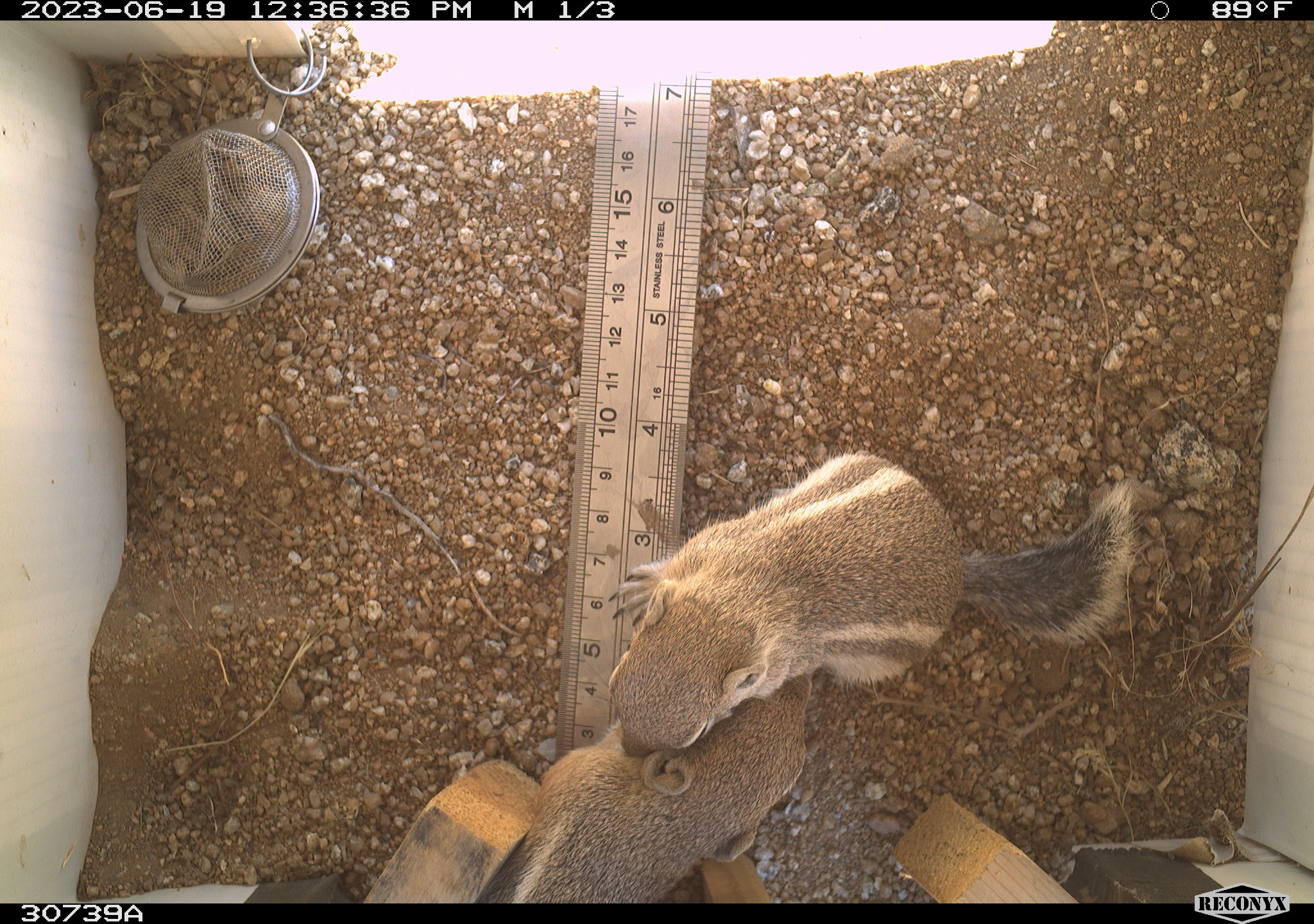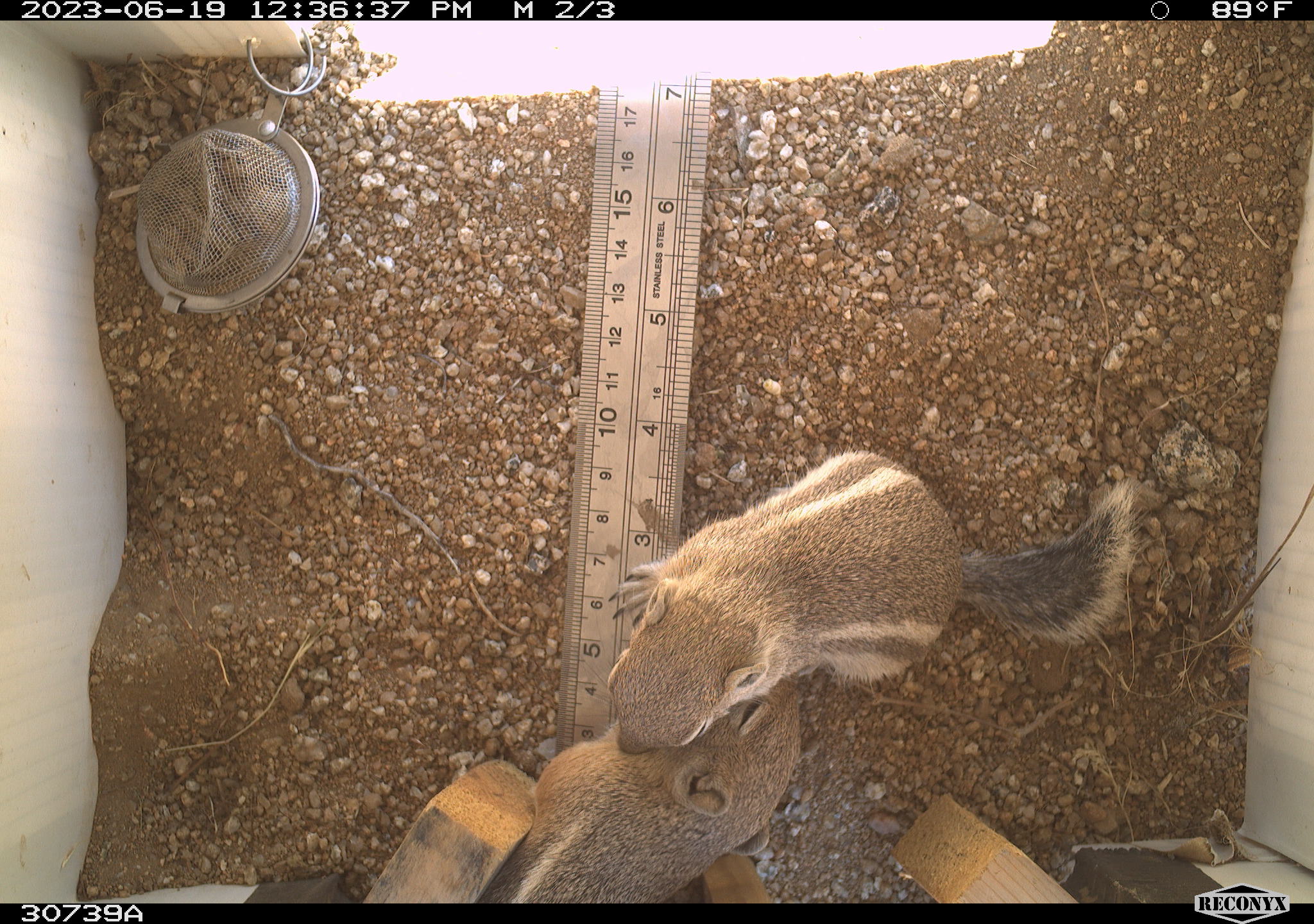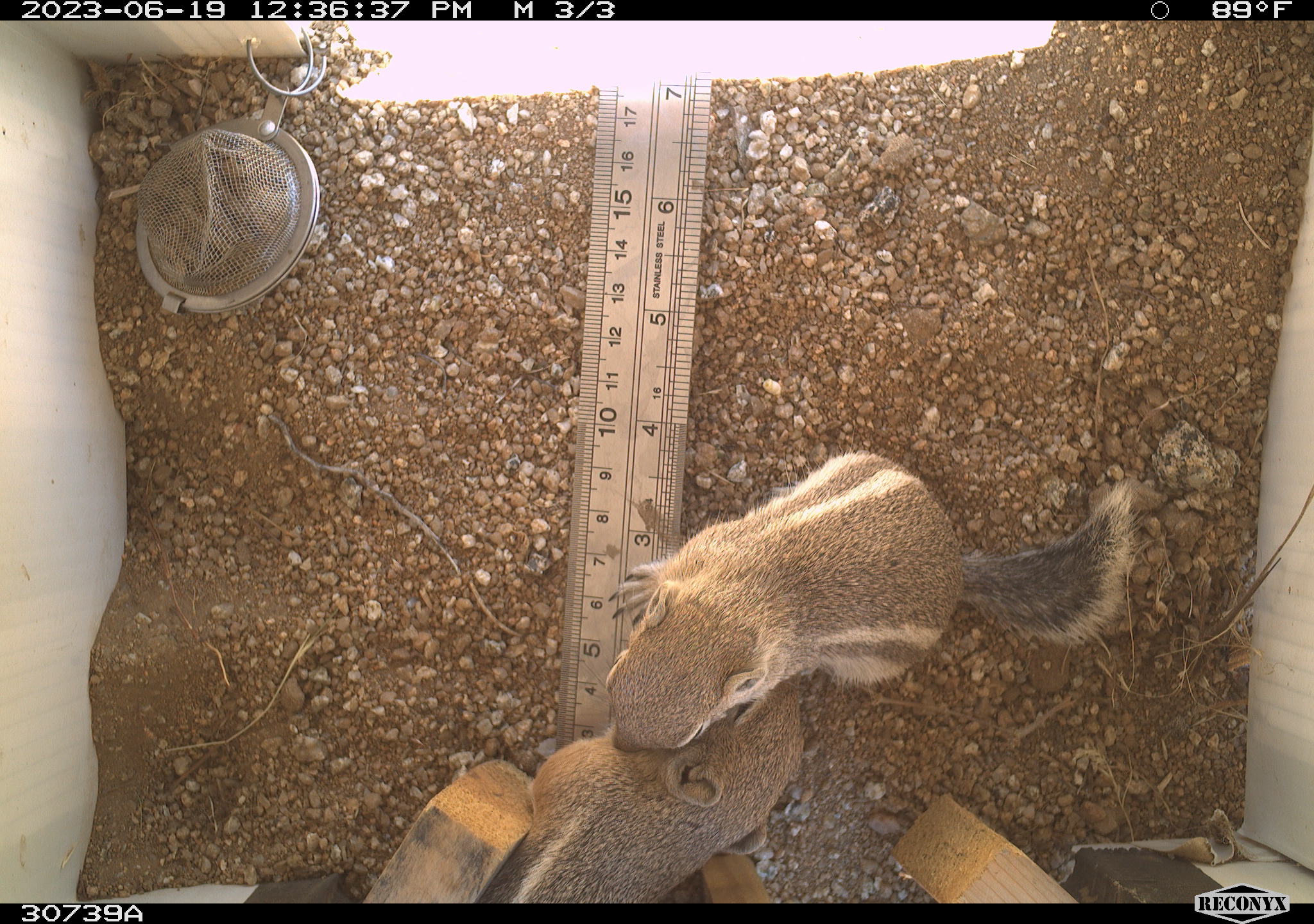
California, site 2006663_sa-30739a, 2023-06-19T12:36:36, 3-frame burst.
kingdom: Animalia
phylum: Chordata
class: Mammalia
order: Rodentia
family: Sciuridae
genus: Ammospermophilus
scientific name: Ammospermophilus leucurus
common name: white-tailed antelope squirrel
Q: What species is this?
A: White-tailed antelope squirrel (Ammospermophilus leucurus).